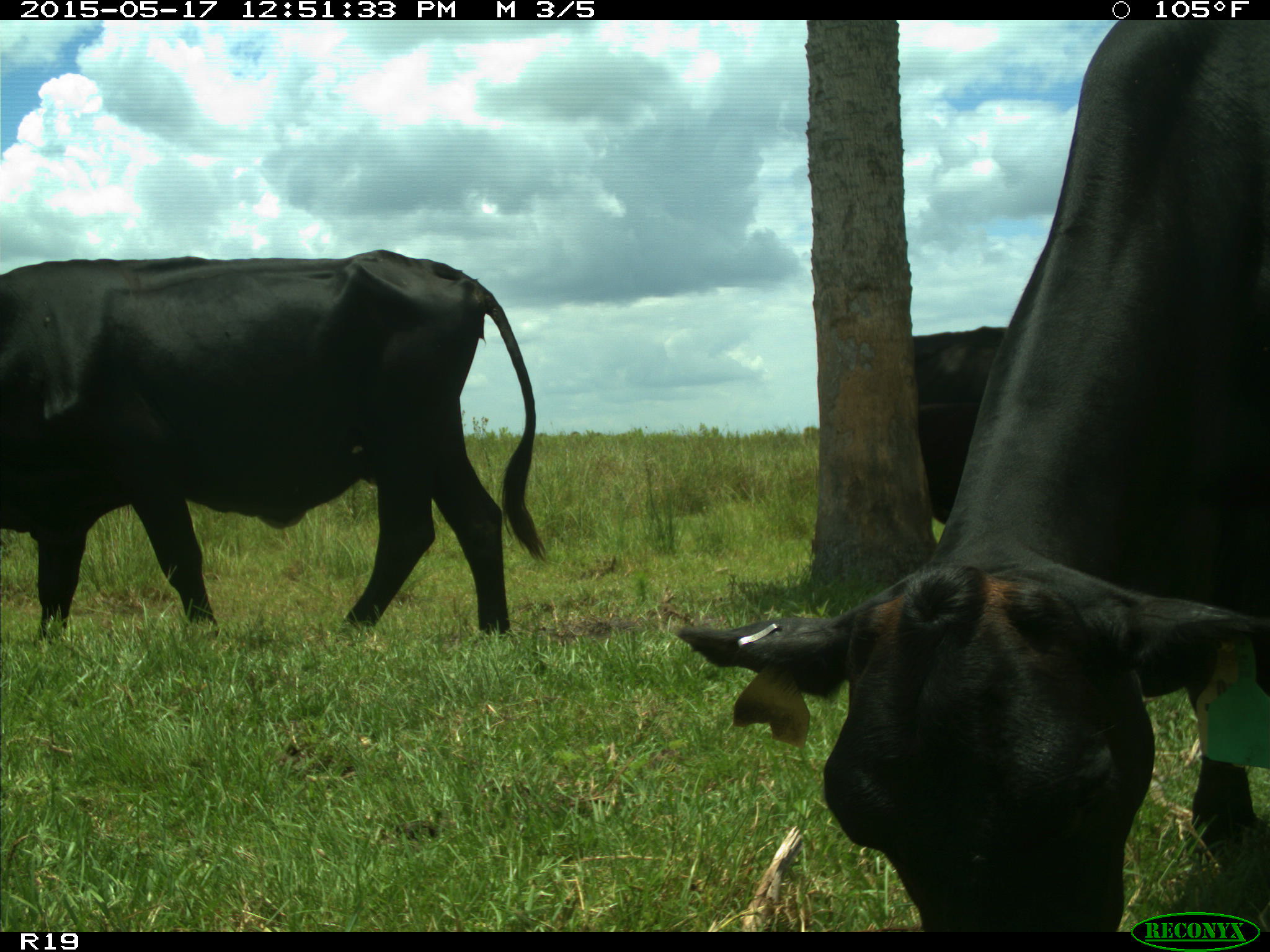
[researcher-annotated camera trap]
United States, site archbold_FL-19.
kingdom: Animalia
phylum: Chordata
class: Mammalia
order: Artiodactyla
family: Bovidae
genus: Bos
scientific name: Bos taurus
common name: domestic cow